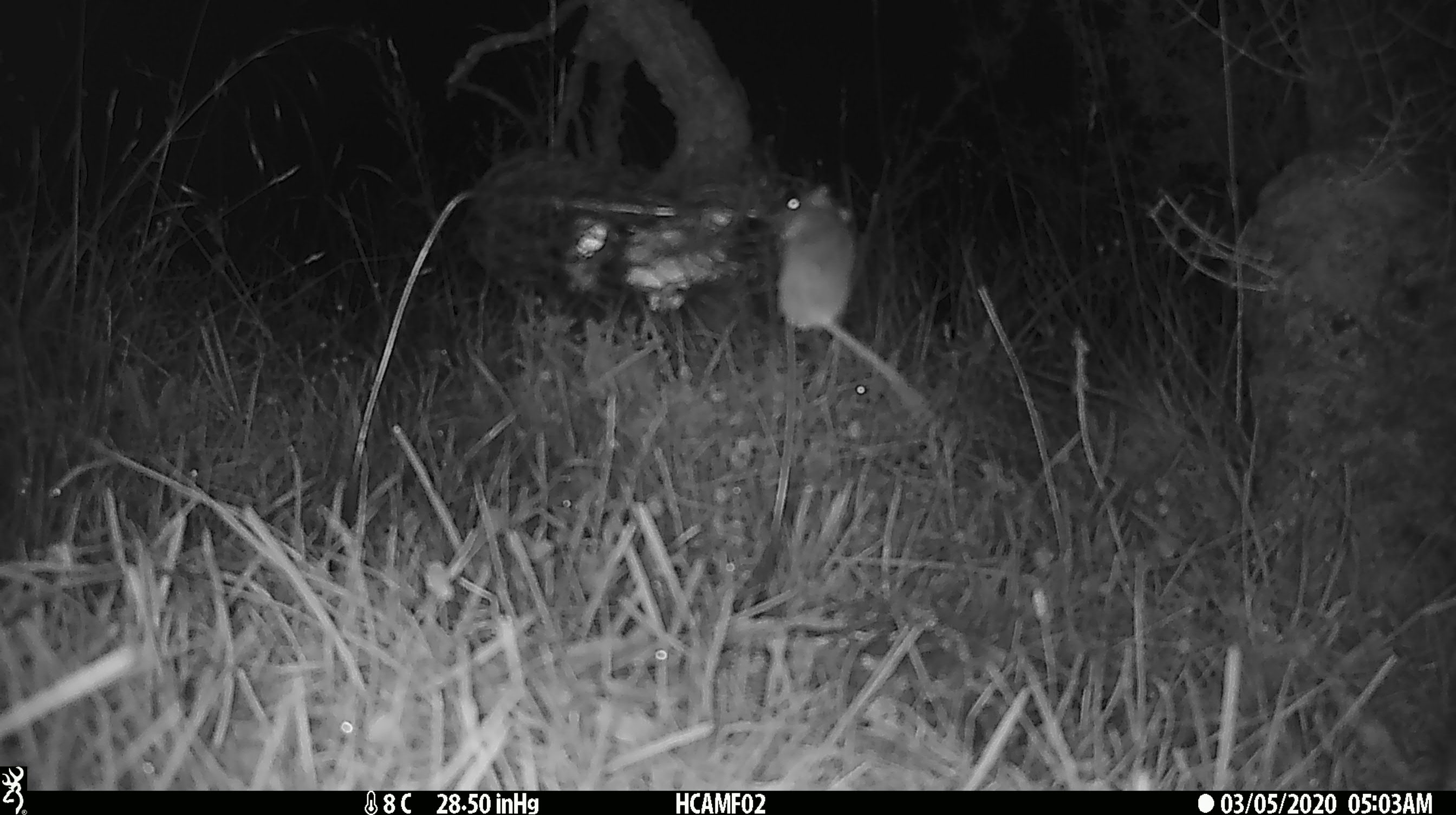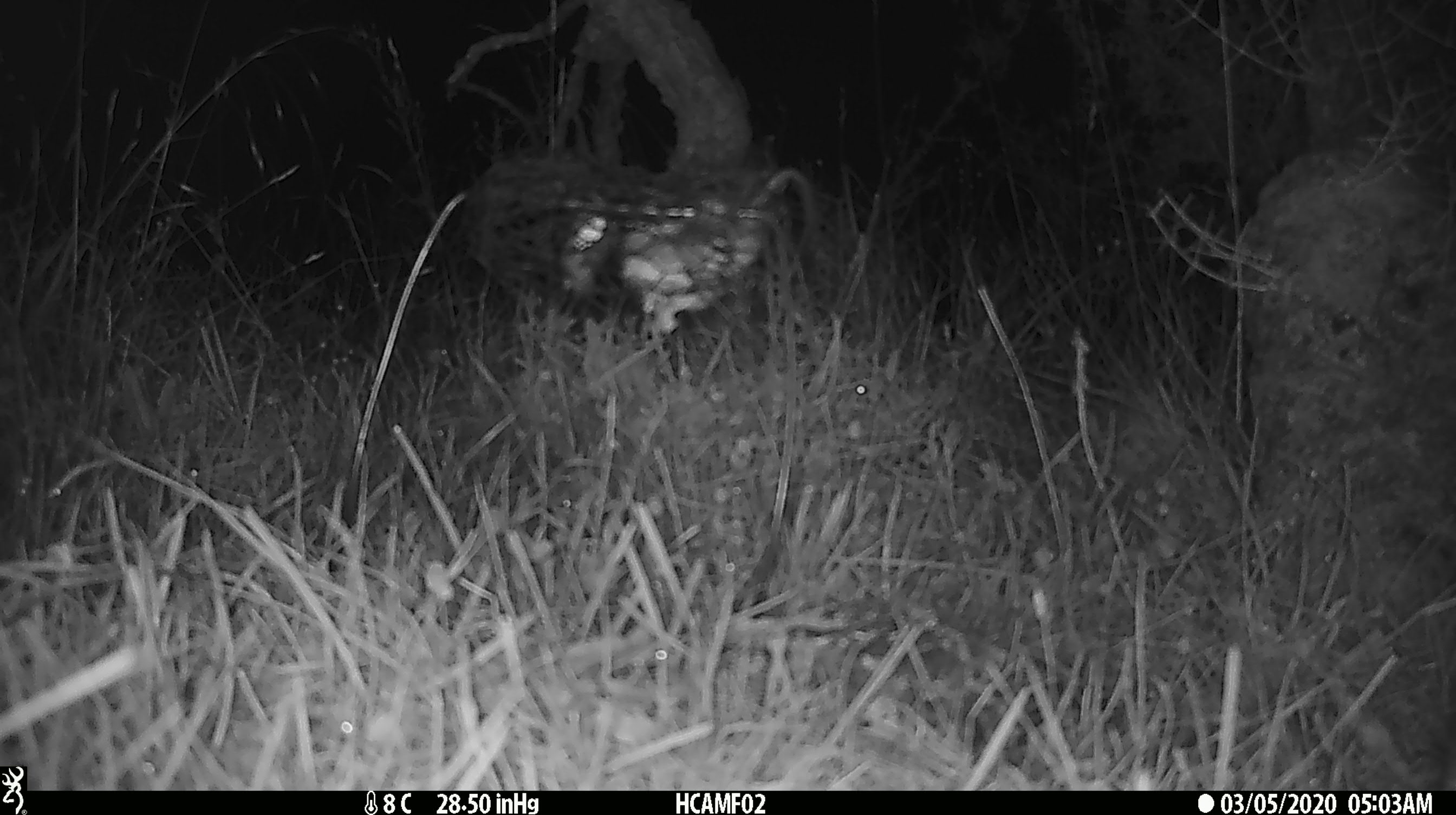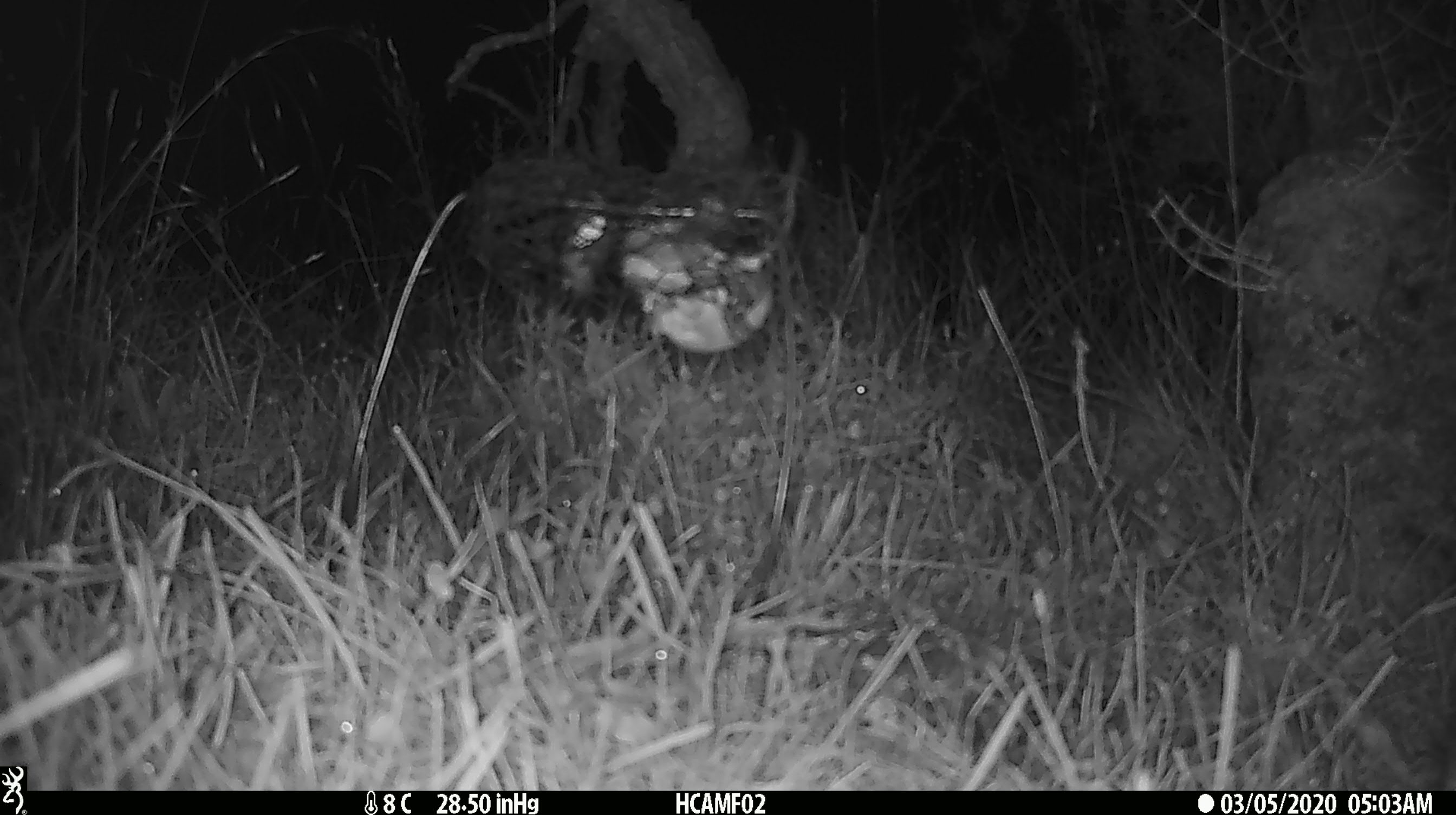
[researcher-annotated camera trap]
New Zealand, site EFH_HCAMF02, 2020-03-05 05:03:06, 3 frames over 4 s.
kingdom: Animalia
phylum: Chordata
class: Mammalia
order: Rodentia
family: Muridae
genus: Mus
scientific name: Mus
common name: mouse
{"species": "mouse (Mus)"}